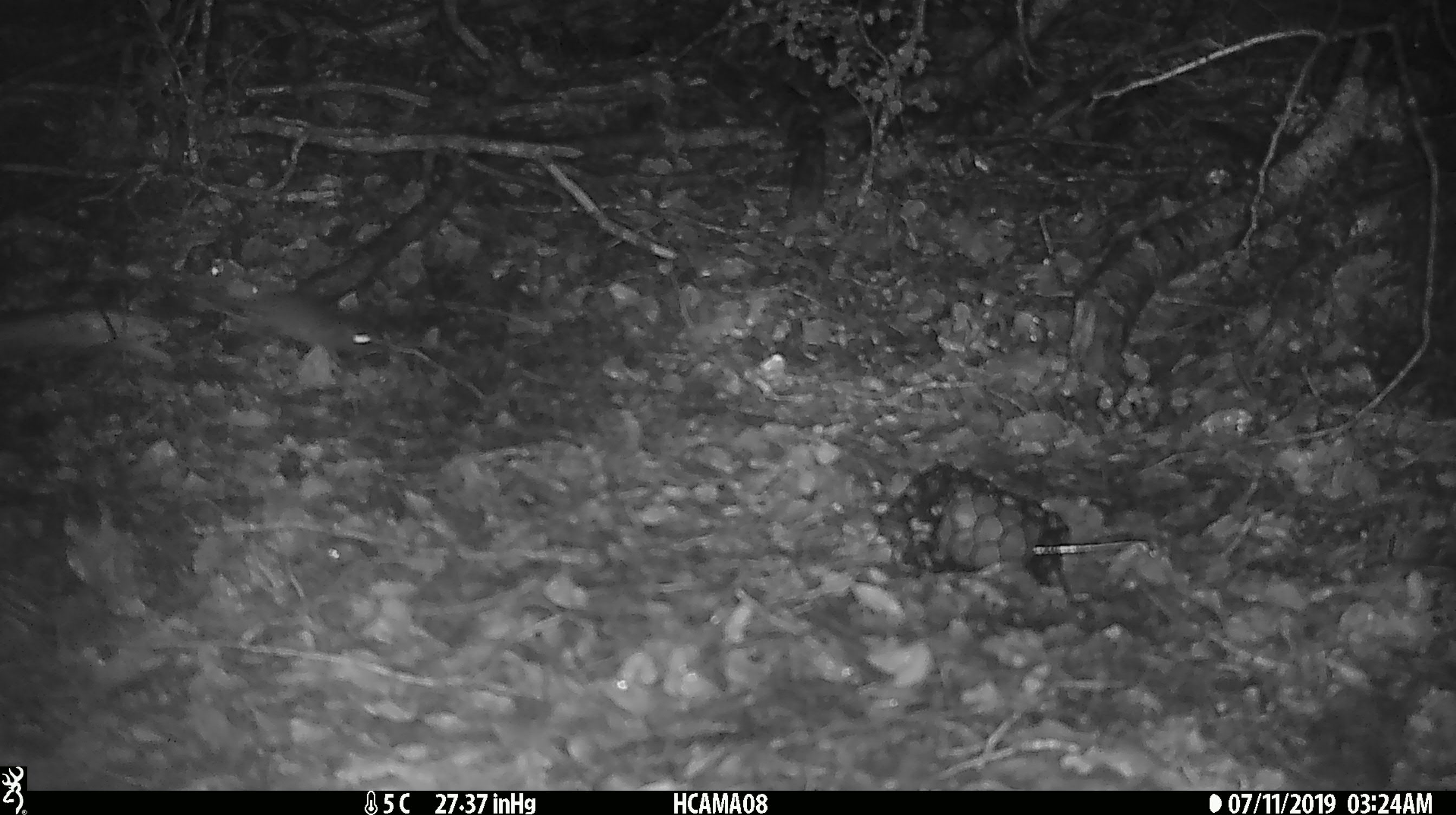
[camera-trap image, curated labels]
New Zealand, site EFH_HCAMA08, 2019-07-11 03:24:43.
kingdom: Animalia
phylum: Chordata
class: Mammalia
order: Rodentia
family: Muridae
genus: Mus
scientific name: Mus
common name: mouse